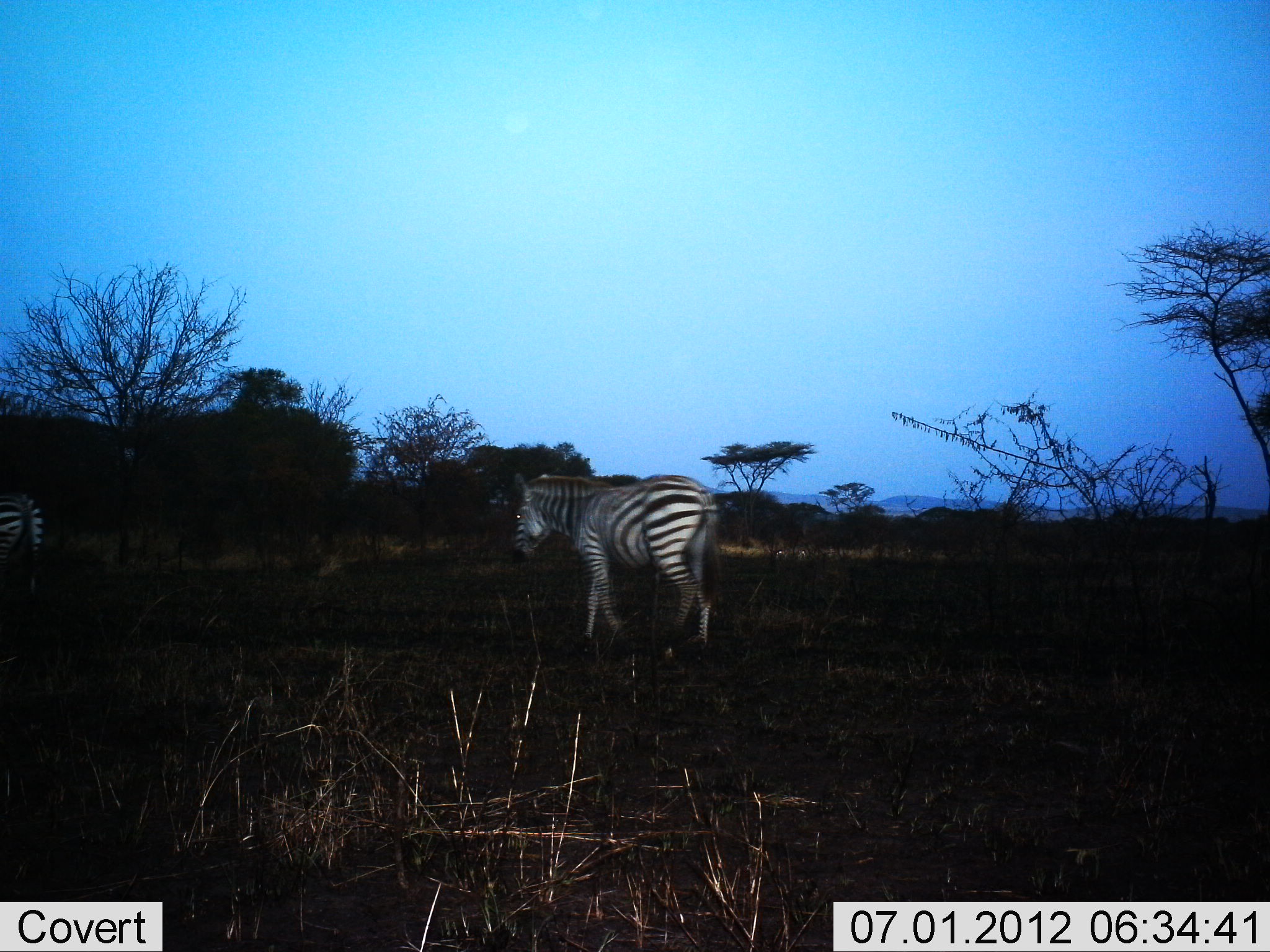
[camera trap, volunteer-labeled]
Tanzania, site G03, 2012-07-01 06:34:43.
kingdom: Animalia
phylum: Chordata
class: Mammalia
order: Perissodactyla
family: Equidae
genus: Equus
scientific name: Equus quagga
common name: plains zebra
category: zebra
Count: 2.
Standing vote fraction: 10%.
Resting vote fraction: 0%.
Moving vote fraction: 90%.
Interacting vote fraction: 0%.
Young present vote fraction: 0%.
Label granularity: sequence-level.